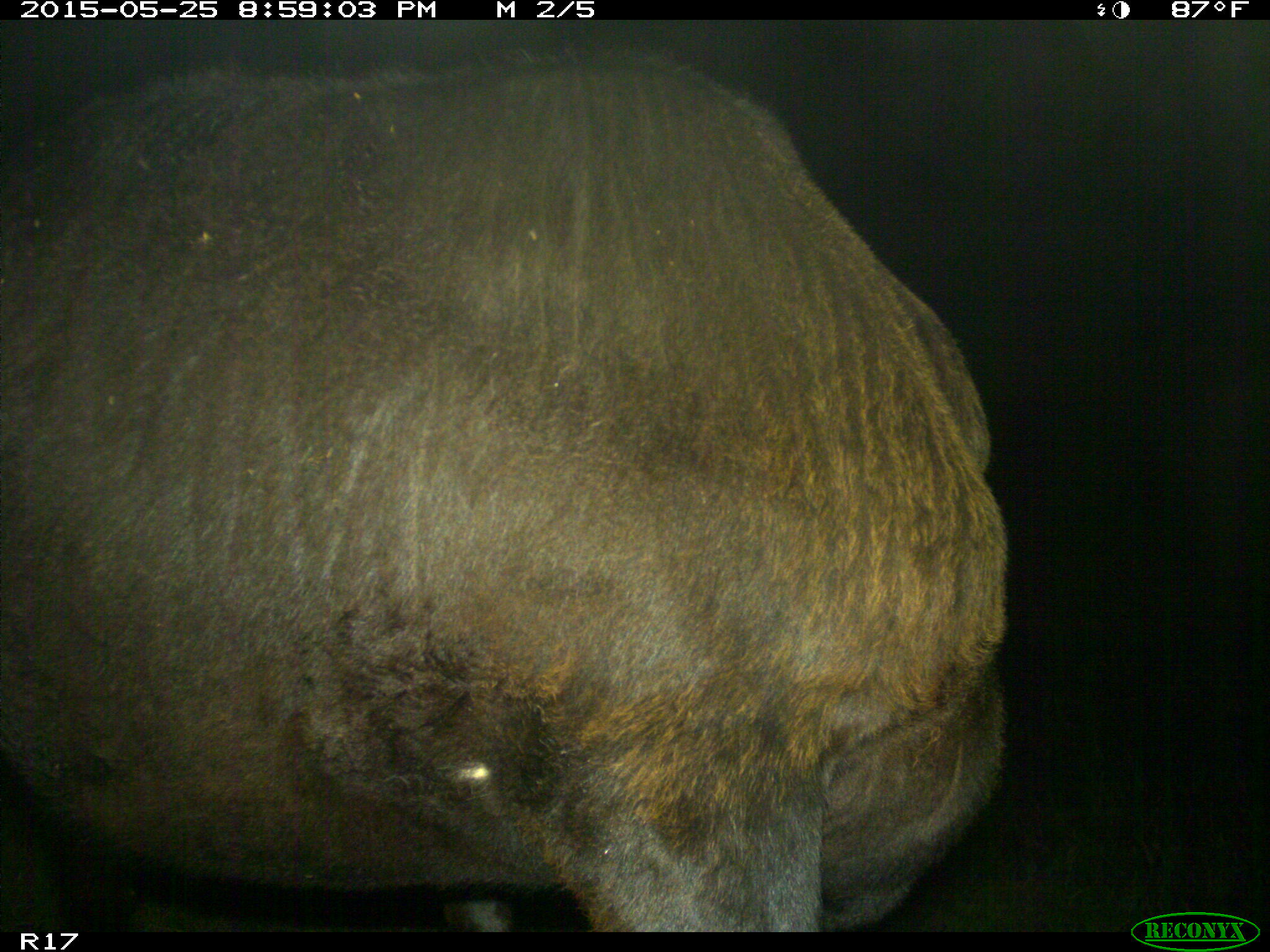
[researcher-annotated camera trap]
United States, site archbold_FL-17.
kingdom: Animalia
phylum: Chordata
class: Mammalia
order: Artiodactyla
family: Bovidae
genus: Bos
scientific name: Bos taurus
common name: domestic cow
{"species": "Bos taurus (domestic cow)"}